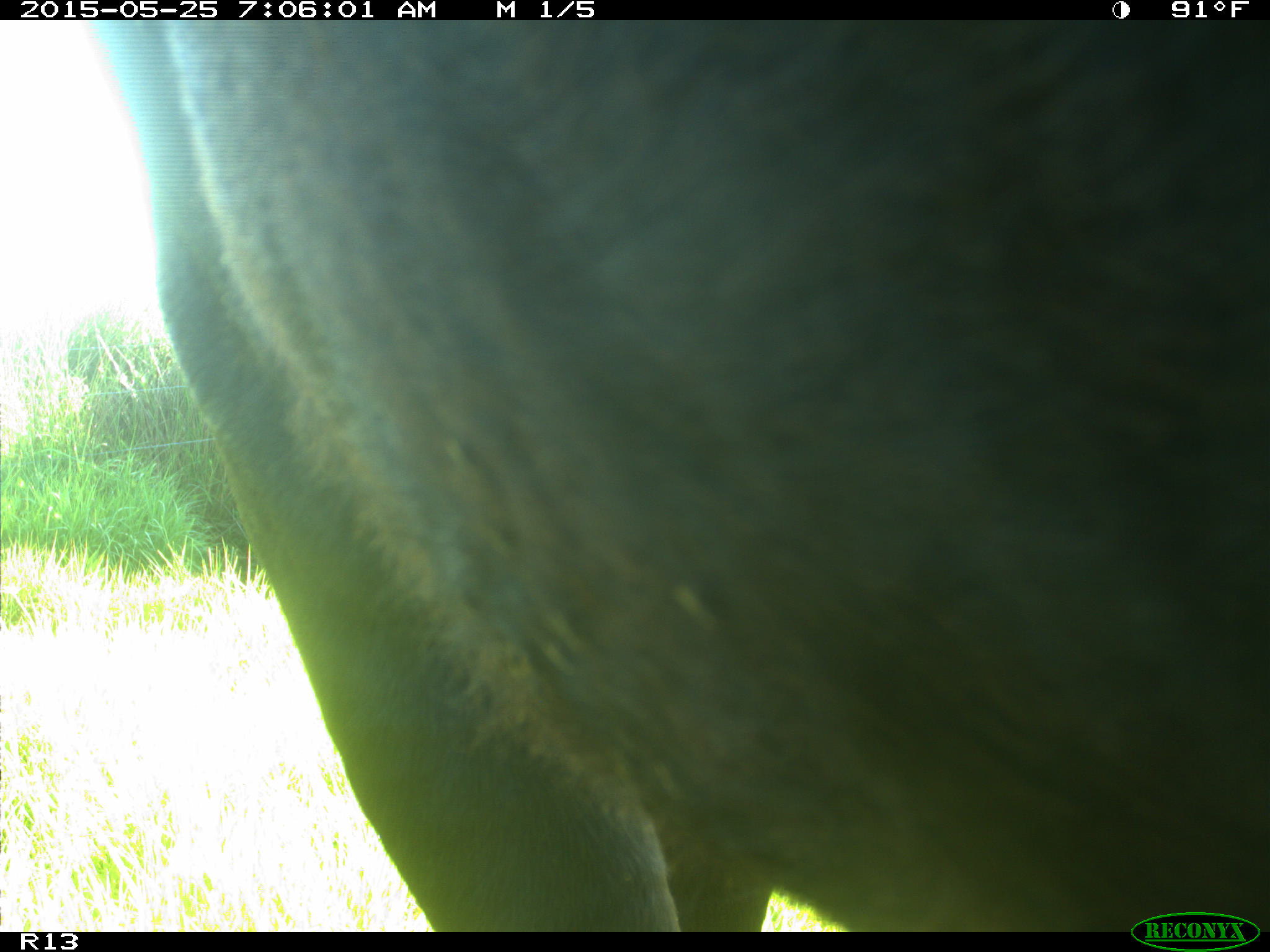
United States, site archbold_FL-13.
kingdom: Animalia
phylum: Chordata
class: Mammalia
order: Artiodactyla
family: Bovidae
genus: Bos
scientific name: Bos taurus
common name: domestic cow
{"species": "Bos taurus (domestic cow)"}